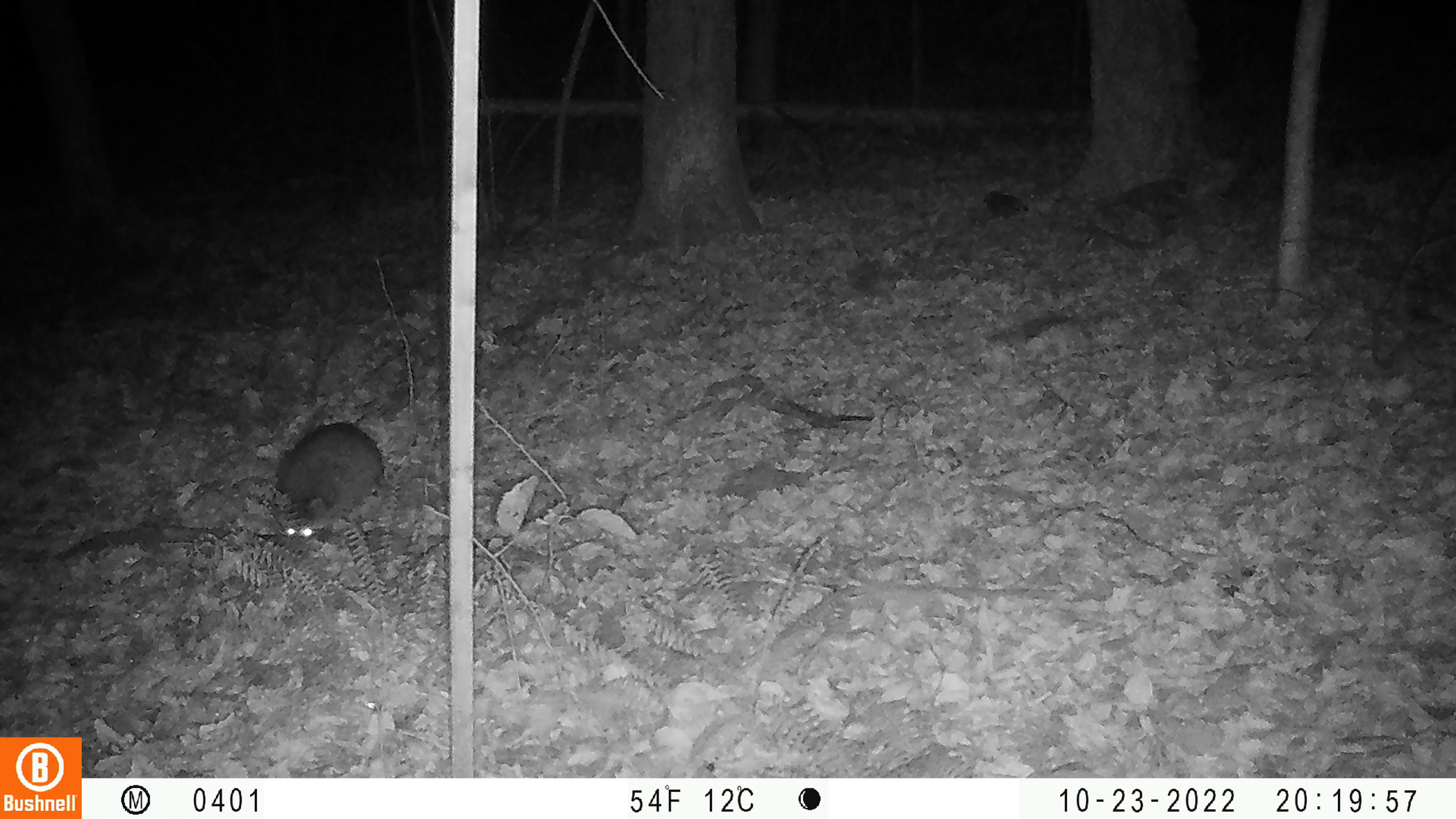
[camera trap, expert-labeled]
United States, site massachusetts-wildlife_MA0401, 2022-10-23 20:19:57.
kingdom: Animalia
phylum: Chordata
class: Mammalia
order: Carnivora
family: Procyonidae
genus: Procyon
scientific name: Procyon lotor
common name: raccoon